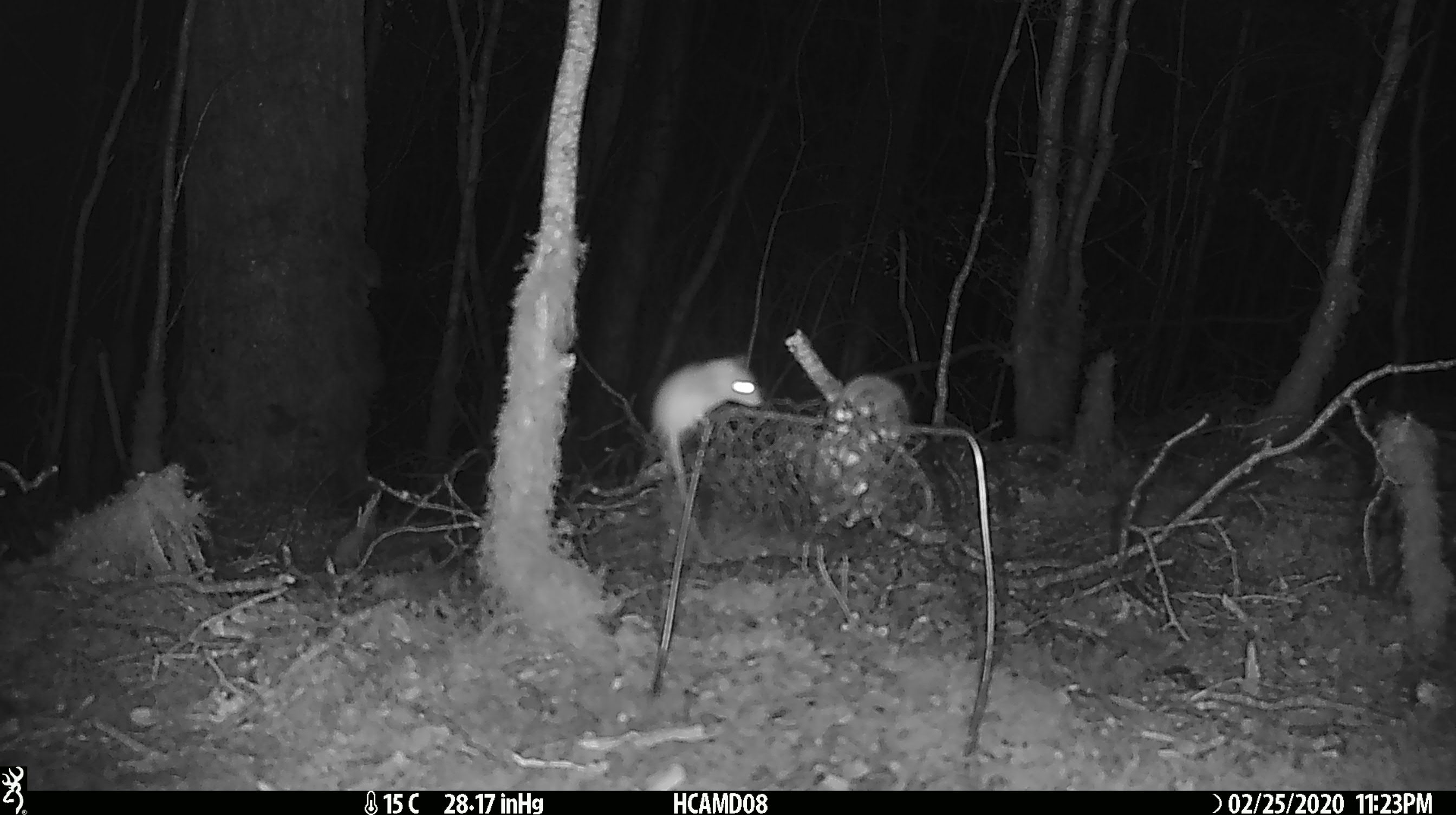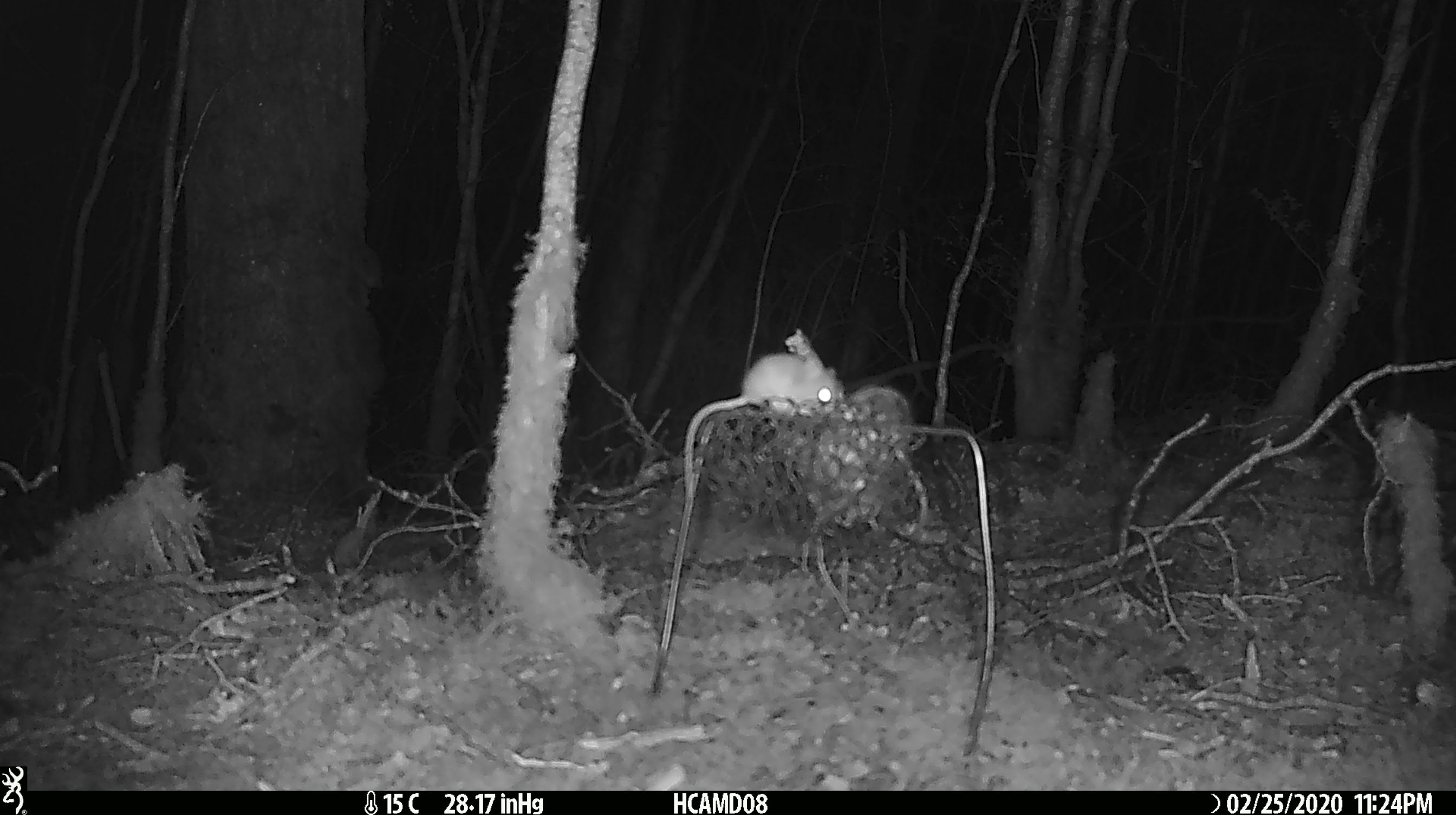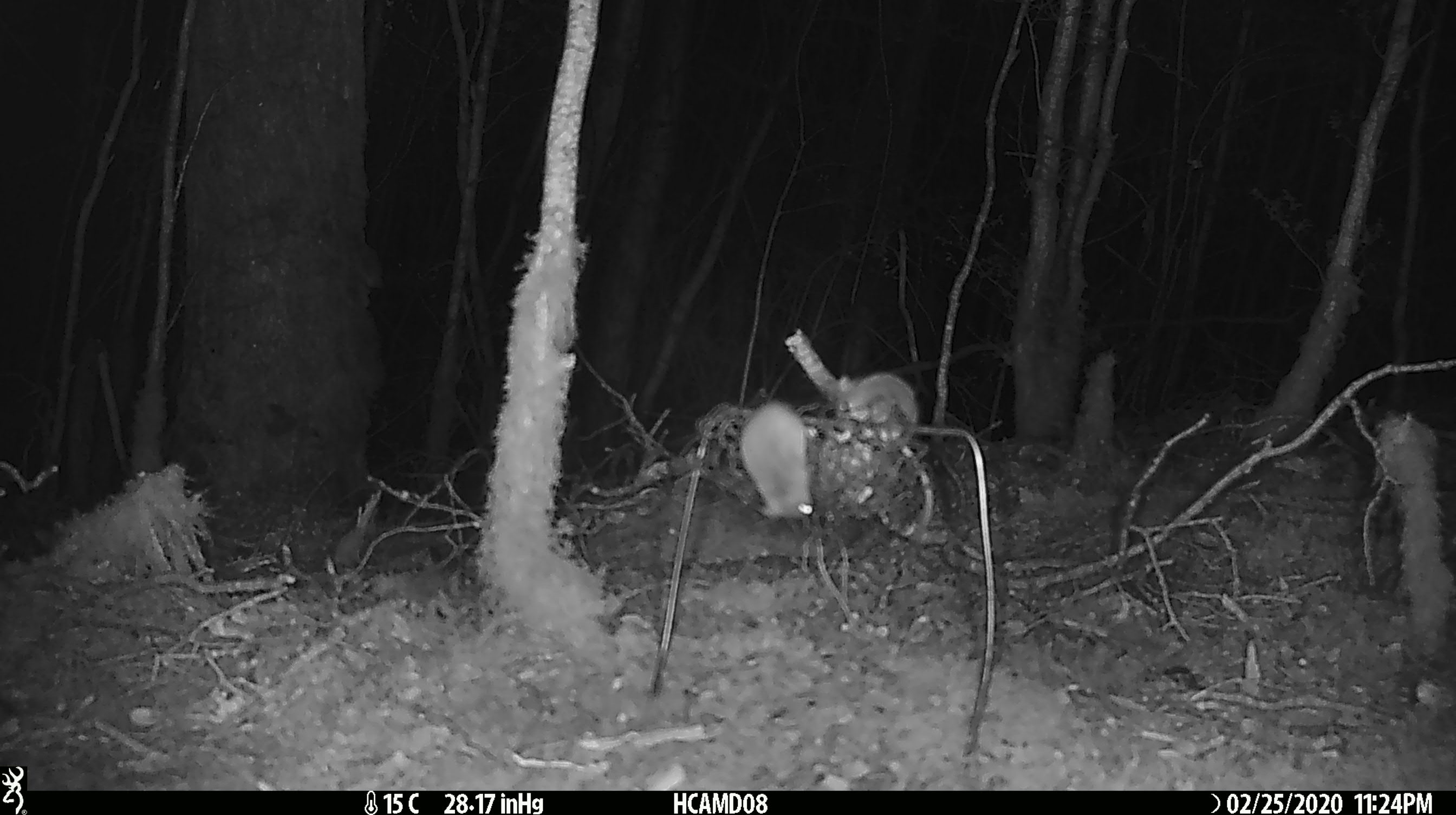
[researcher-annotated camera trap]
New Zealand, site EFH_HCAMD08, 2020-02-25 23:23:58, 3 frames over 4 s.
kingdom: Animalia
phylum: Chordata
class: Mammalia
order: Rodentia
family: Muridae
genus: Mus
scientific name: Mus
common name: mouse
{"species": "mouse (Mus)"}